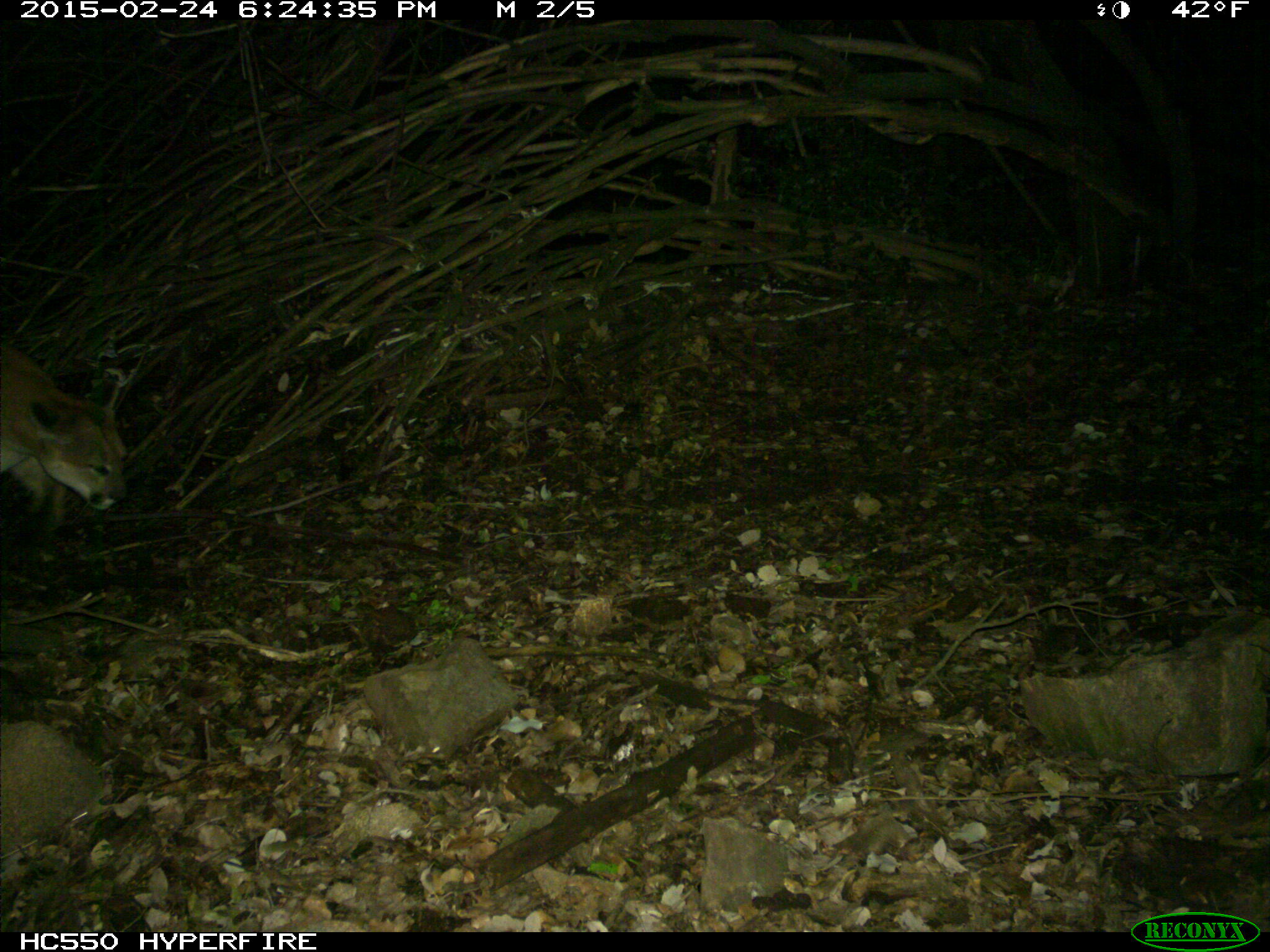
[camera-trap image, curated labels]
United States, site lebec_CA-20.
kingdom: Animalia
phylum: Chordata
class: Mammalia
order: Carnivora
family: Felidae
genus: Puma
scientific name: Puma concolor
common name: mountain lion